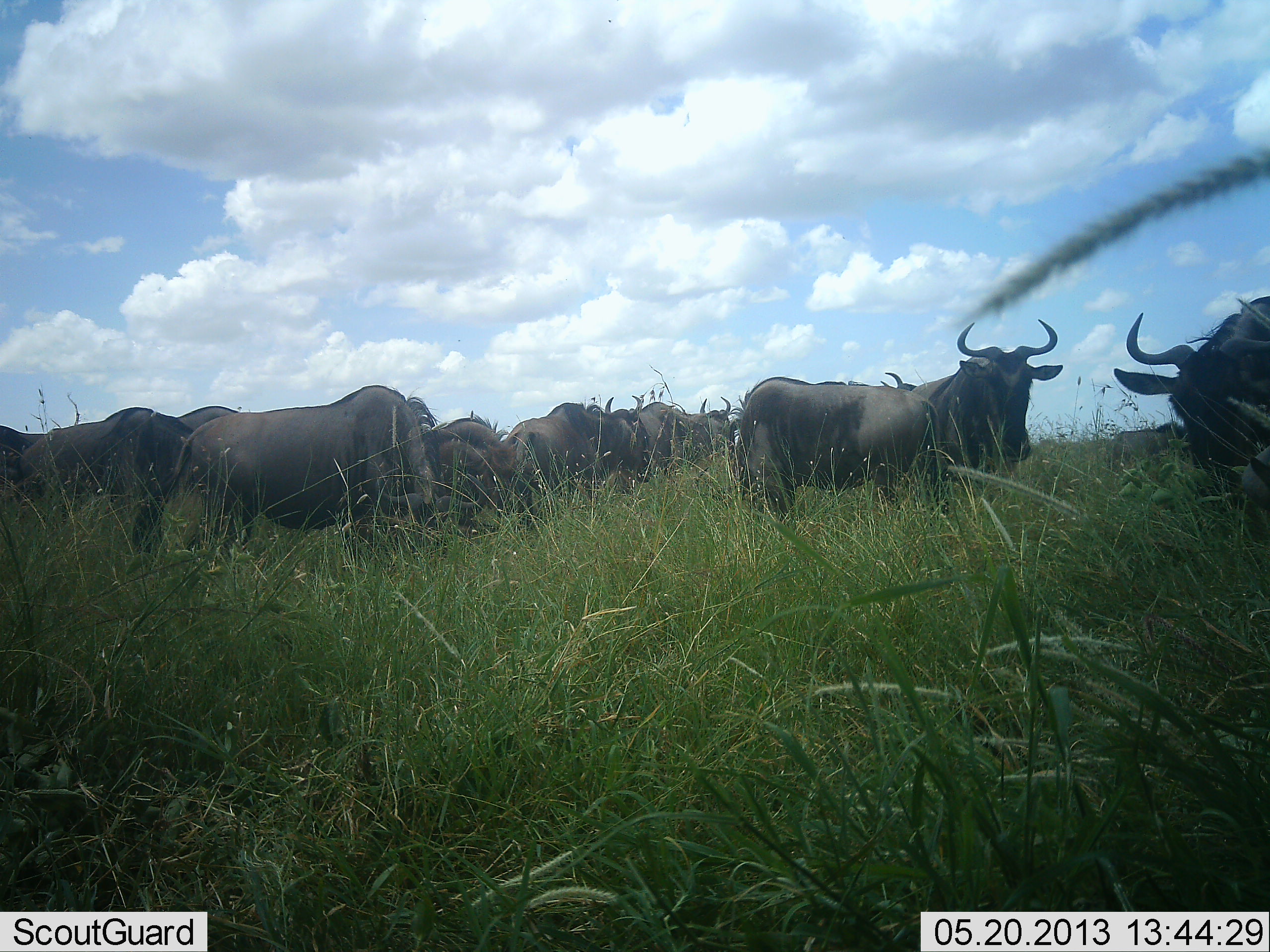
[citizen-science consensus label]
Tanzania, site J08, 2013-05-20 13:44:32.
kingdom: Animalia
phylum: Chordata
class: Mammalia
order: Artiodactyla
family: Bovidae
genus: Connochaetes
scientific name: Connochaetes taurinus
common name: blue wildebeest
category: wildebeest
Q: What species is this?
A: Wildebeest (blue wildebeest) (Connochaetes taurinus).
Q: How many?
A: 11-50.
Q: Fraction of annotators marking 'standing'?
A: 89%.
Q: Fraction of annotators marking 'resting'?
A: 6%.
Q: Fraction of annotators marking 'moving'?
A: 33%.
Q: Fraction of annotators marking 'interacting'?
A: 17%.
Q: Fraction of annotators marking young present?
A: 0%.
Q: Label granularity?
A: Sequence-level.